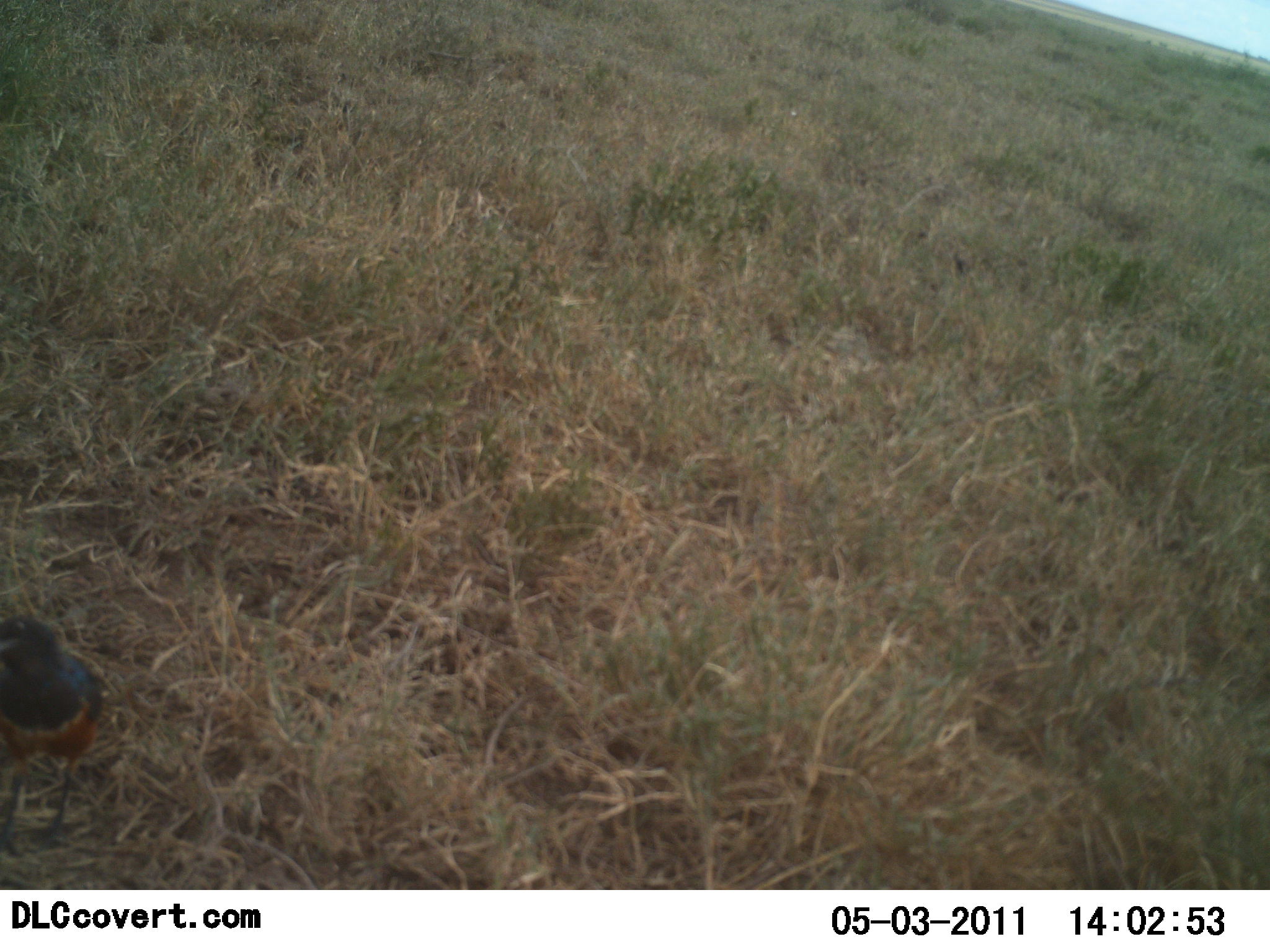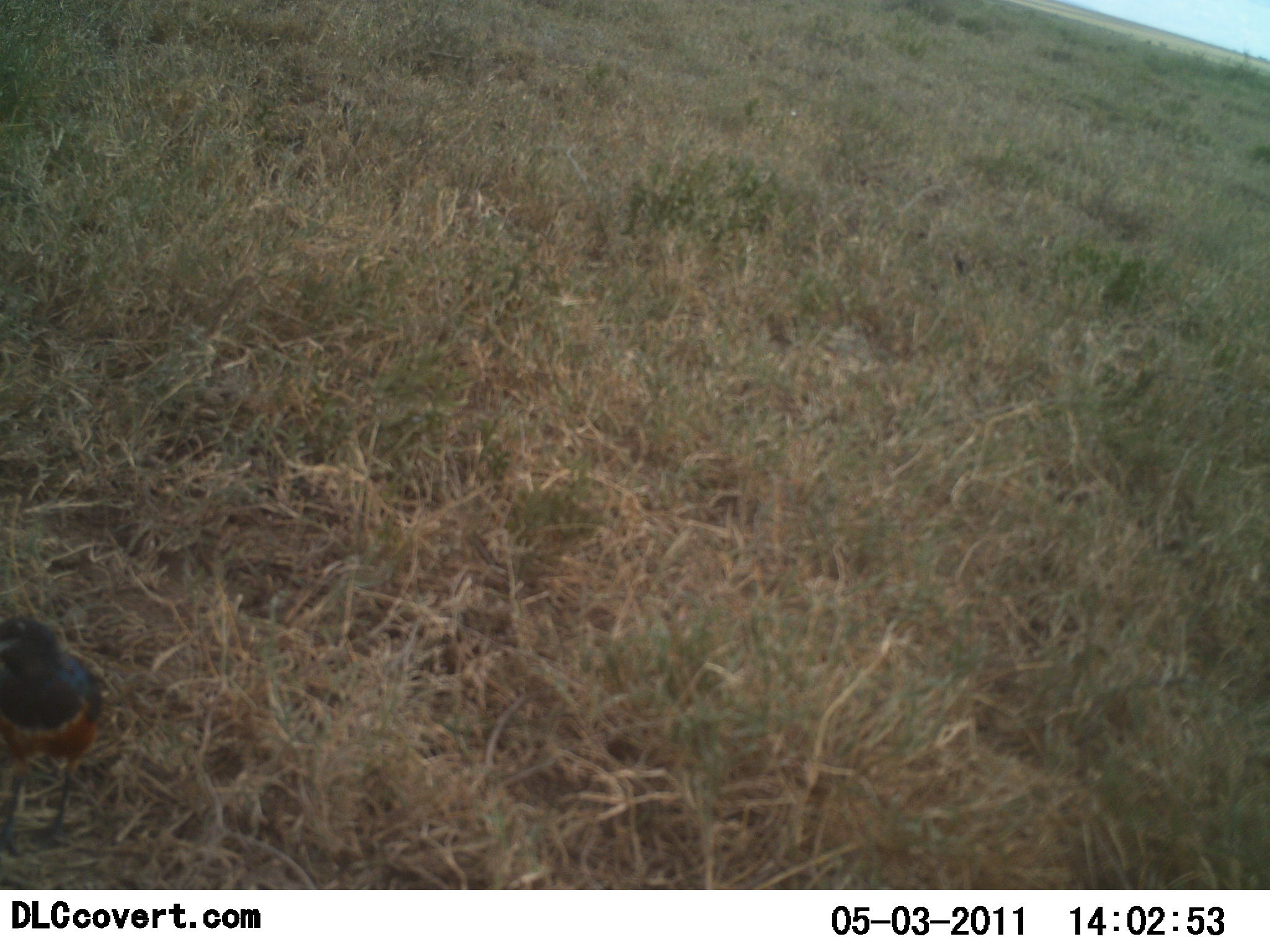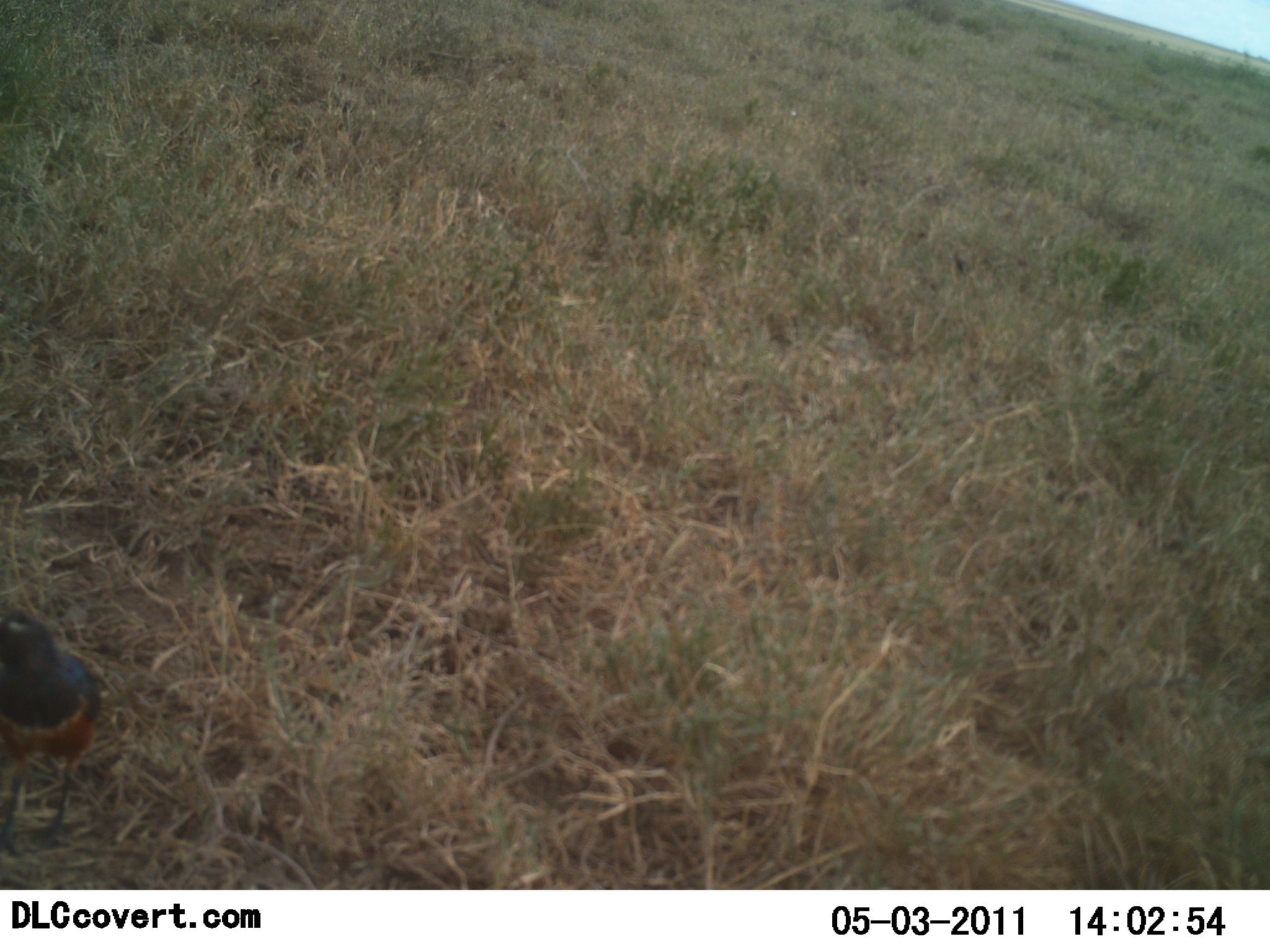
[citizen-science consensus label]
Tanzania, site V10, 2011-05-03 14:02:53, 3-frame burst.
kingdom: Animalia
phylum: Chordata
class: Aves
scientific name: Aves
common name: bird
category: otherbird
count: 1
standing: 100%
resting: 0%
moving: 0%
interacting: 0%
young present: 0%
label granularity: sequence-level